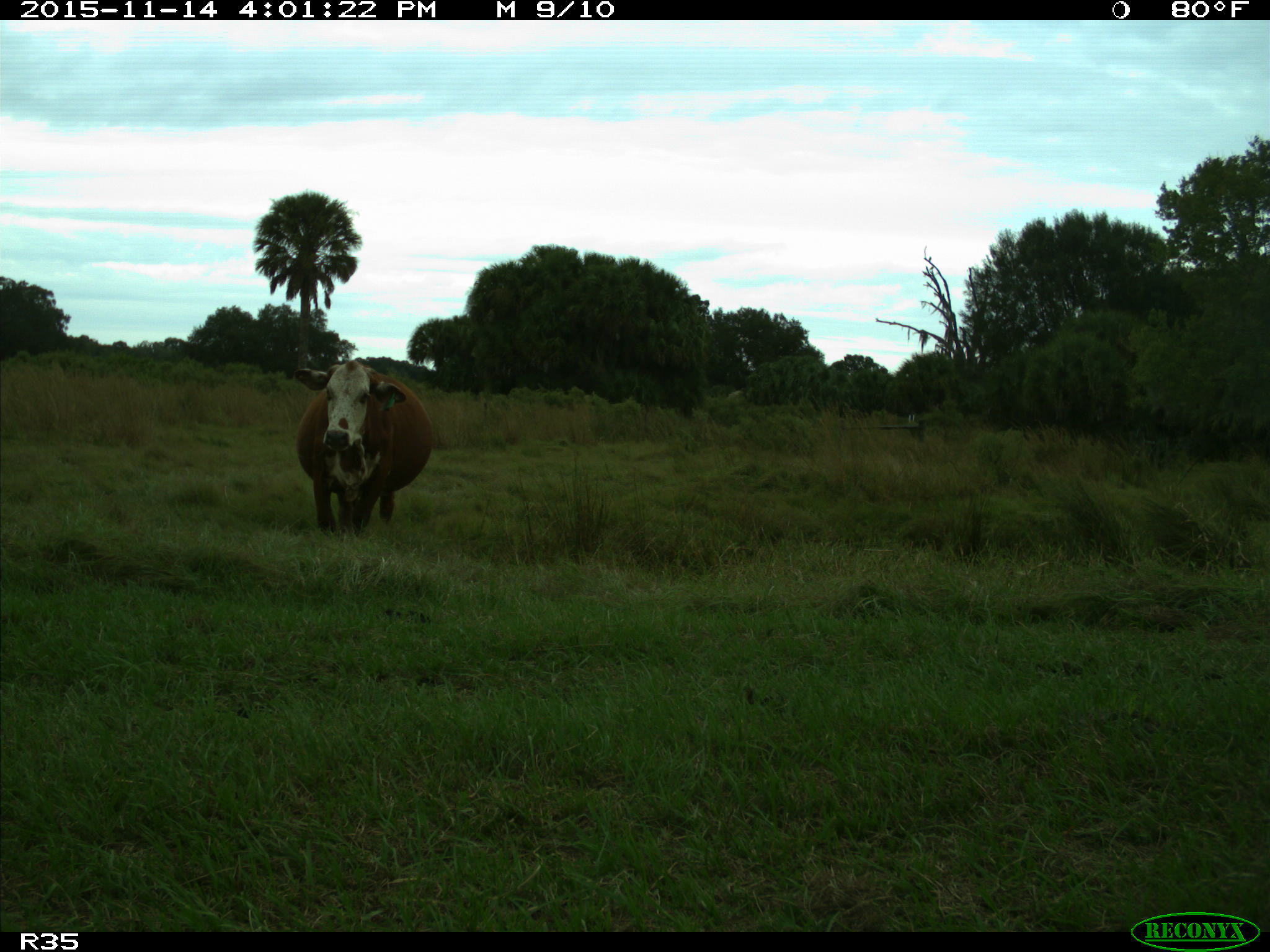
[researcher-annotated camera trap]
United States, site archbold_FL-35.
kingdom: Animalia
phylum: Chordata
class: Mammalia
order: Artiodactyla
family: Bovidae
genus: Bos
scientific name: Bos taurus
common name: domestic cow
Bos taurus (domestic cow).